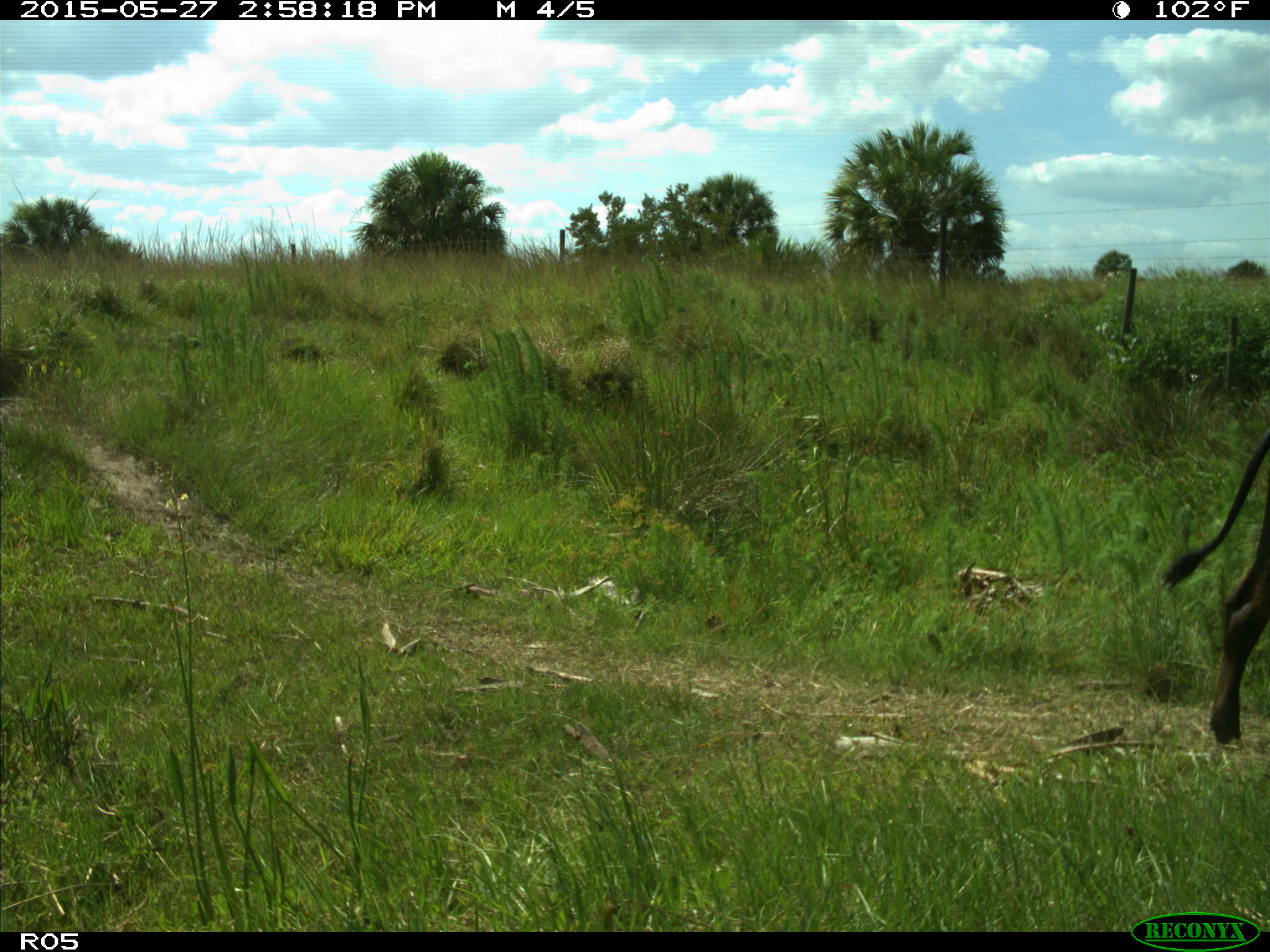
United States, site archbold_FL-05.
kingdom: Animalia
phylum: Chordata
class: Mammalia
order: Artiodactyla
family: Bovidae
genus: Bos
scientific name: Bos taurus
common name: domestic cow